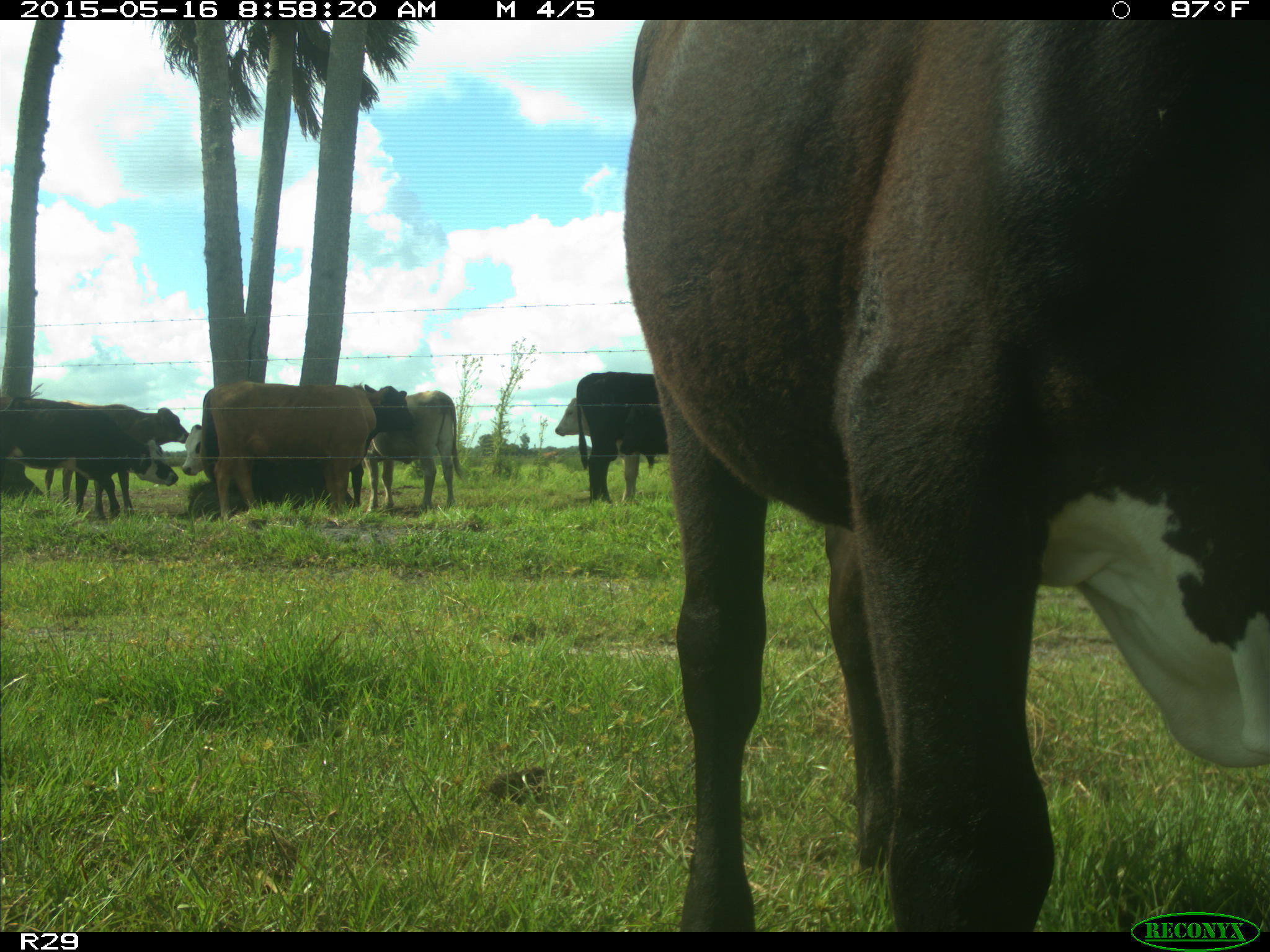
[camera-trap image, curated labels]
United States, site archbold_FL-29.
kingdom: Animalia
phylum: Chordata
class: Mammalia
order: Artiodactyla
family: Bovidae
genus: Bos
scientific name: Bos taurus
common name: domestic cow